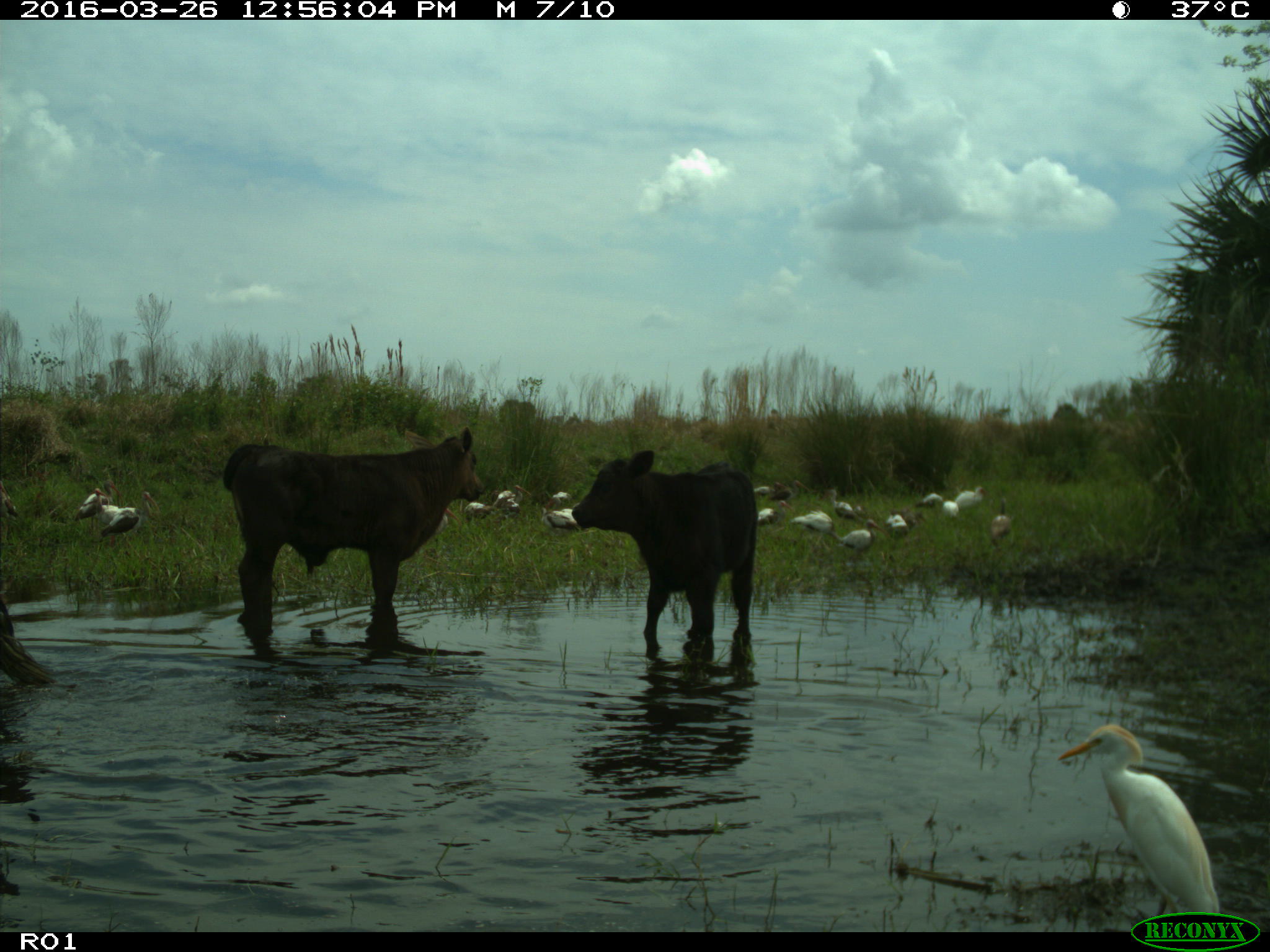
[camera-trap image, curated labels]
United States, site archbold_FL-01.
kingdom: Animalia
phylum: Chordata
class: Mammalia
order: Artiodactyla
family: Bovidae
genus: Bos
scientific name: Bos taurus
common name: domestic cow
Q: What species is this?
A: Bos taurus (domestic cow).